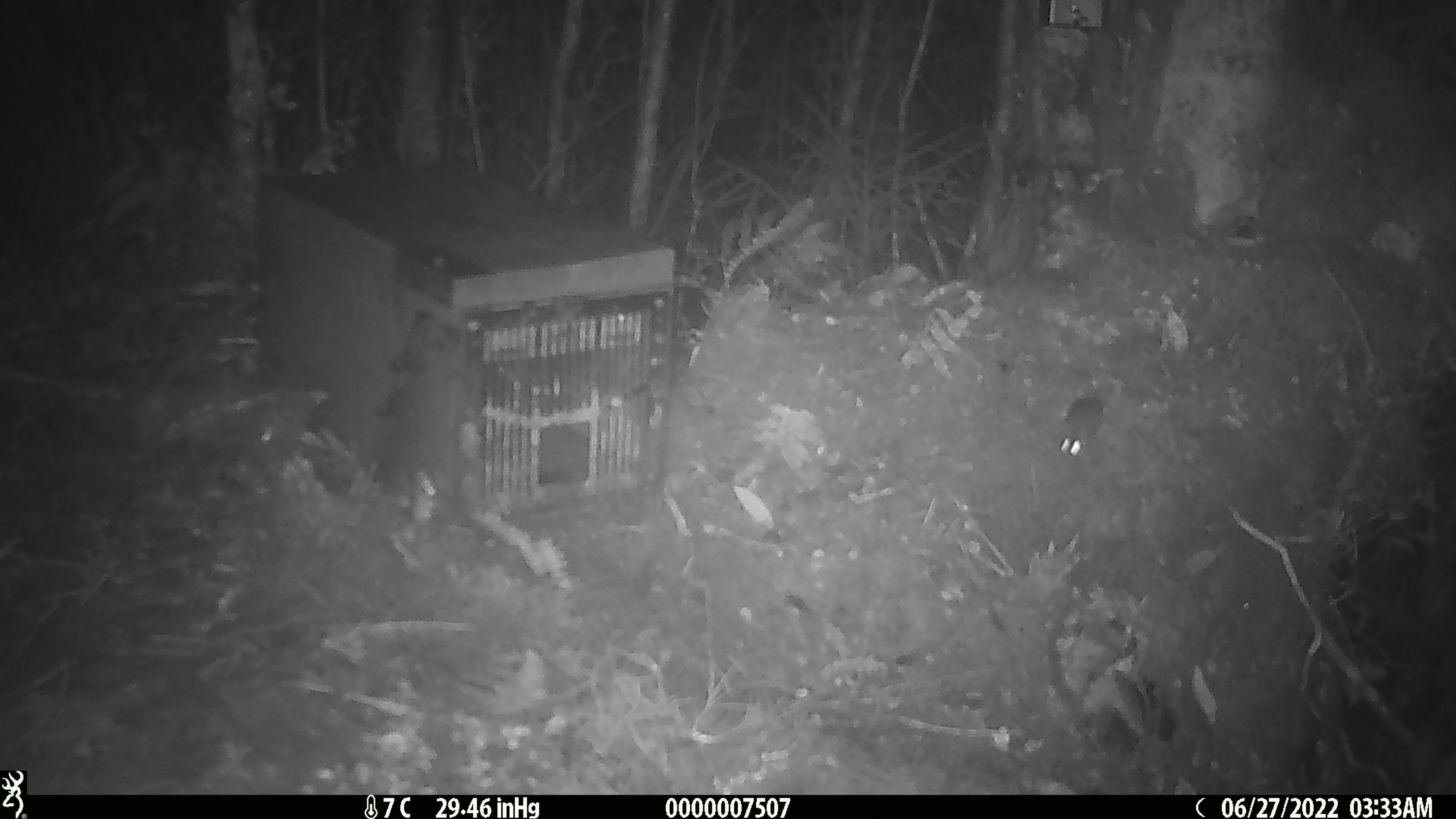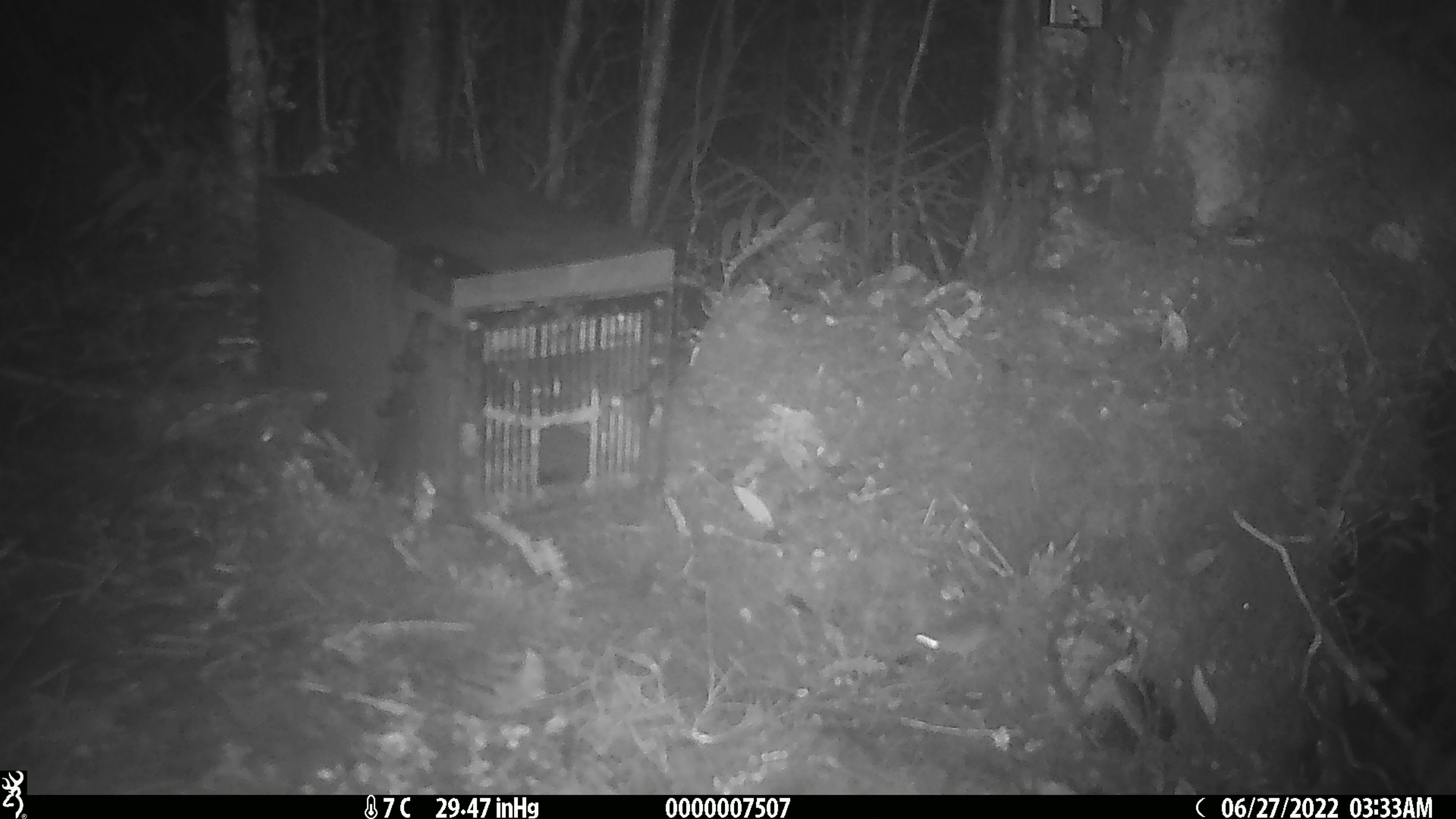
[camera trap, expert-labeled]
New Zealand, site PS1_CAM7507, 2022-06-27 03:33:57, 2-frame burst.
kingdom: Animalia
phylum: Chordata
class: Mammalia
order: Rodentia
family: Muridae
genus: Mus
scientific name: Mus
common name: mouse